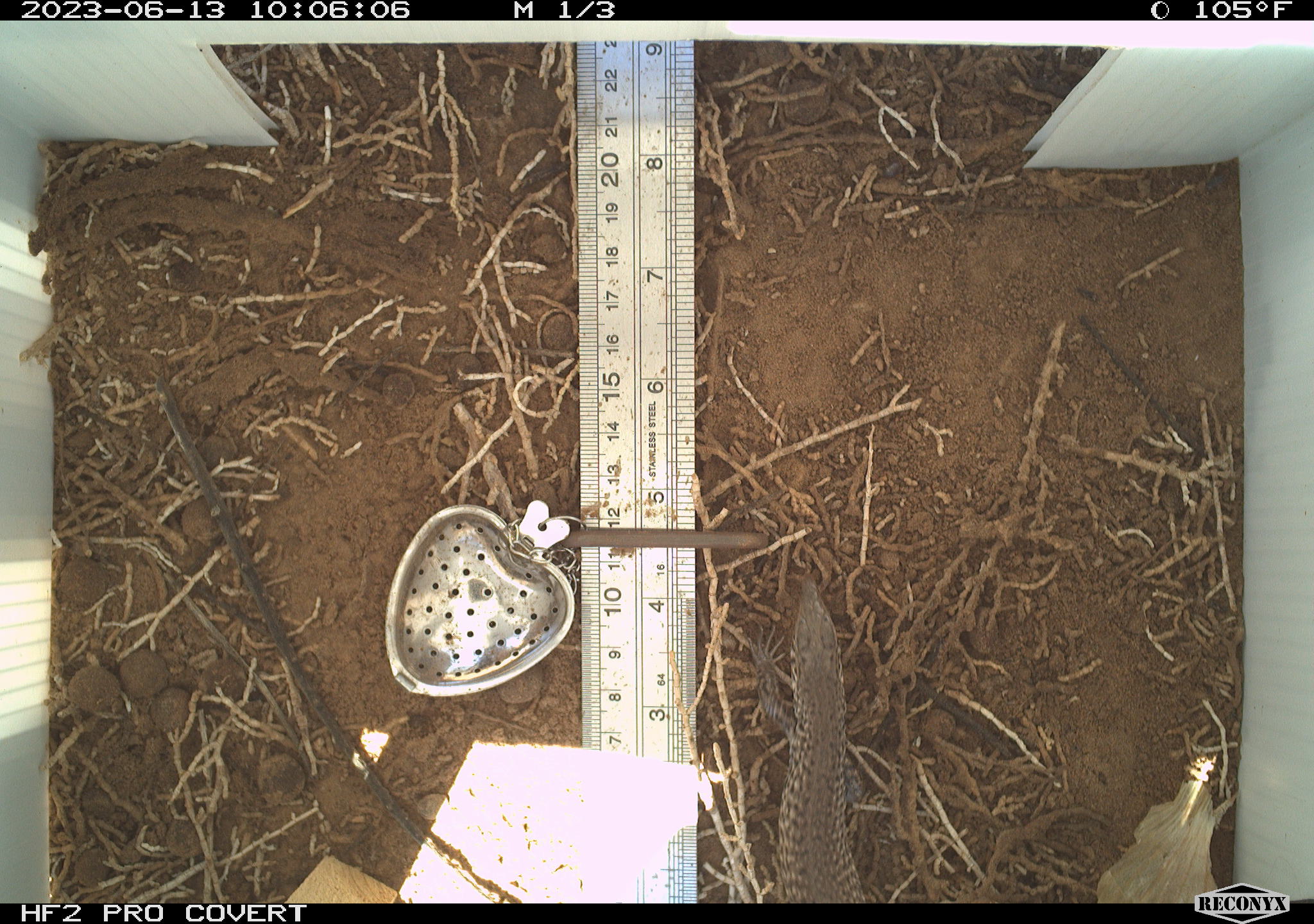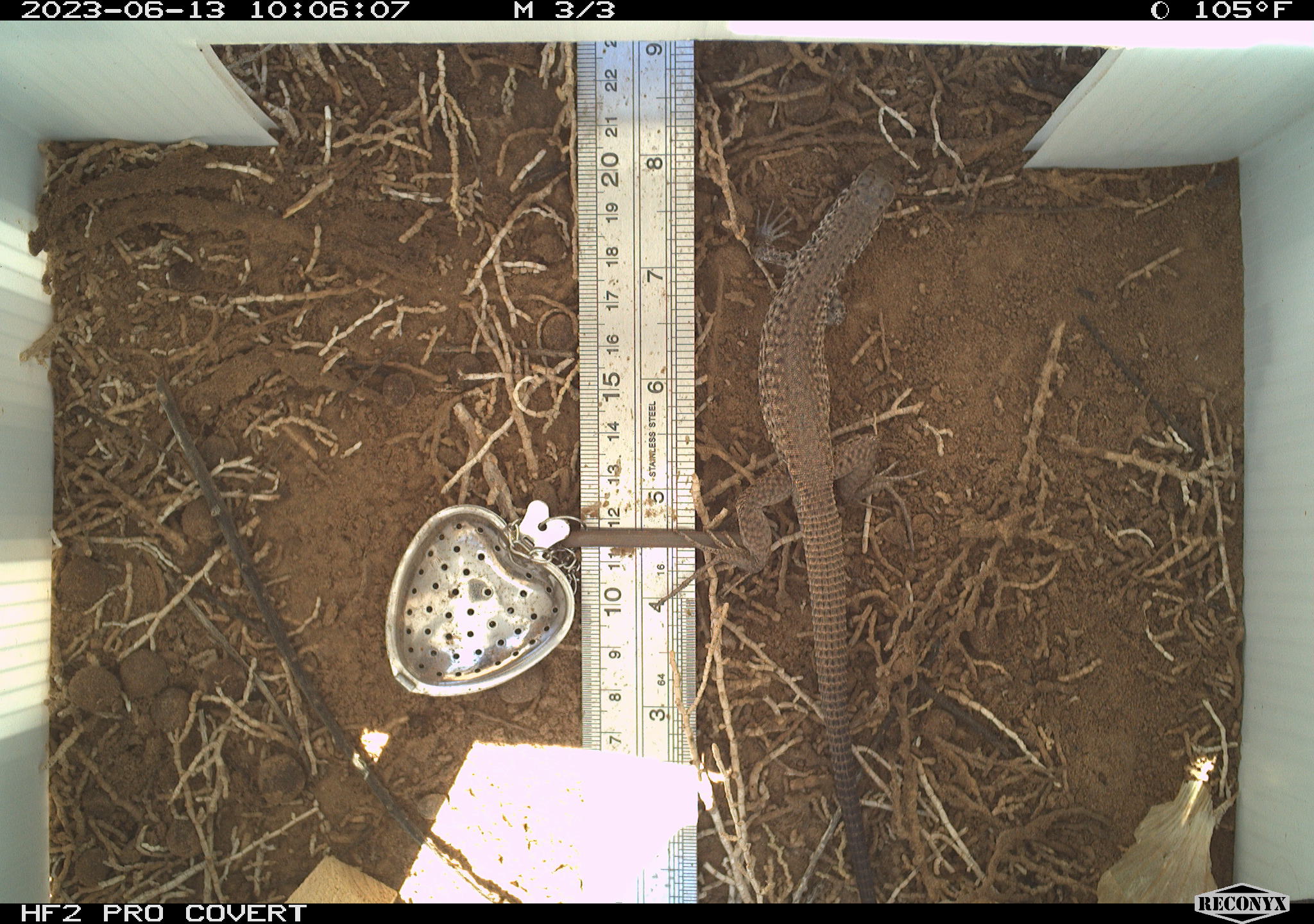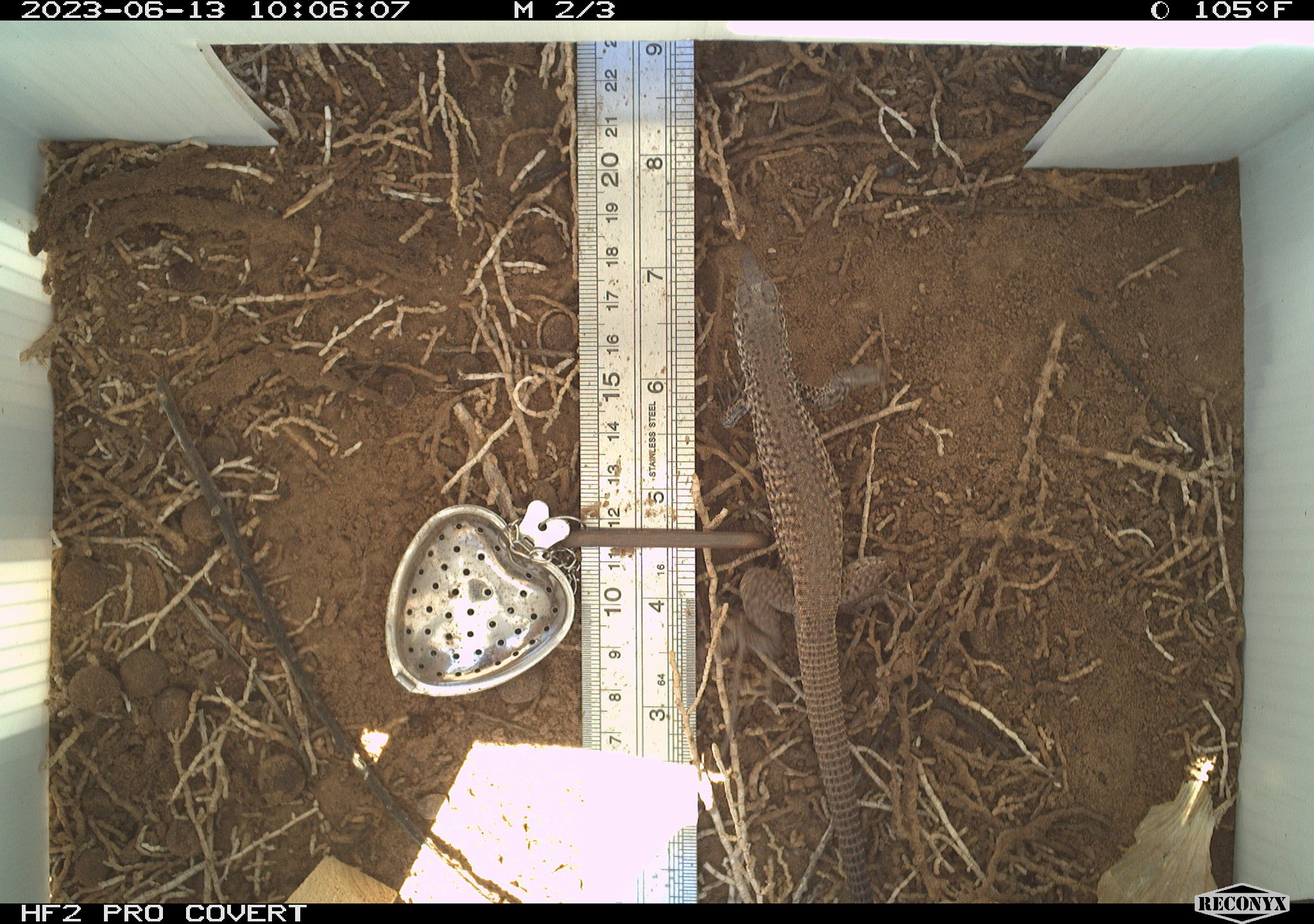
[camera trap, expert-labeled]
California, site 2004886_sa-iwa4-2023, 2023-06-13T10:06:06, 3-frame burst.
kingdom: Animalia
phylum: Chordata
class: Reptilia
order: Squamata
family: Teiidae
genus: Aspidoscelis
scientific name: Aspidoscelis tigris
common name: western whiptail